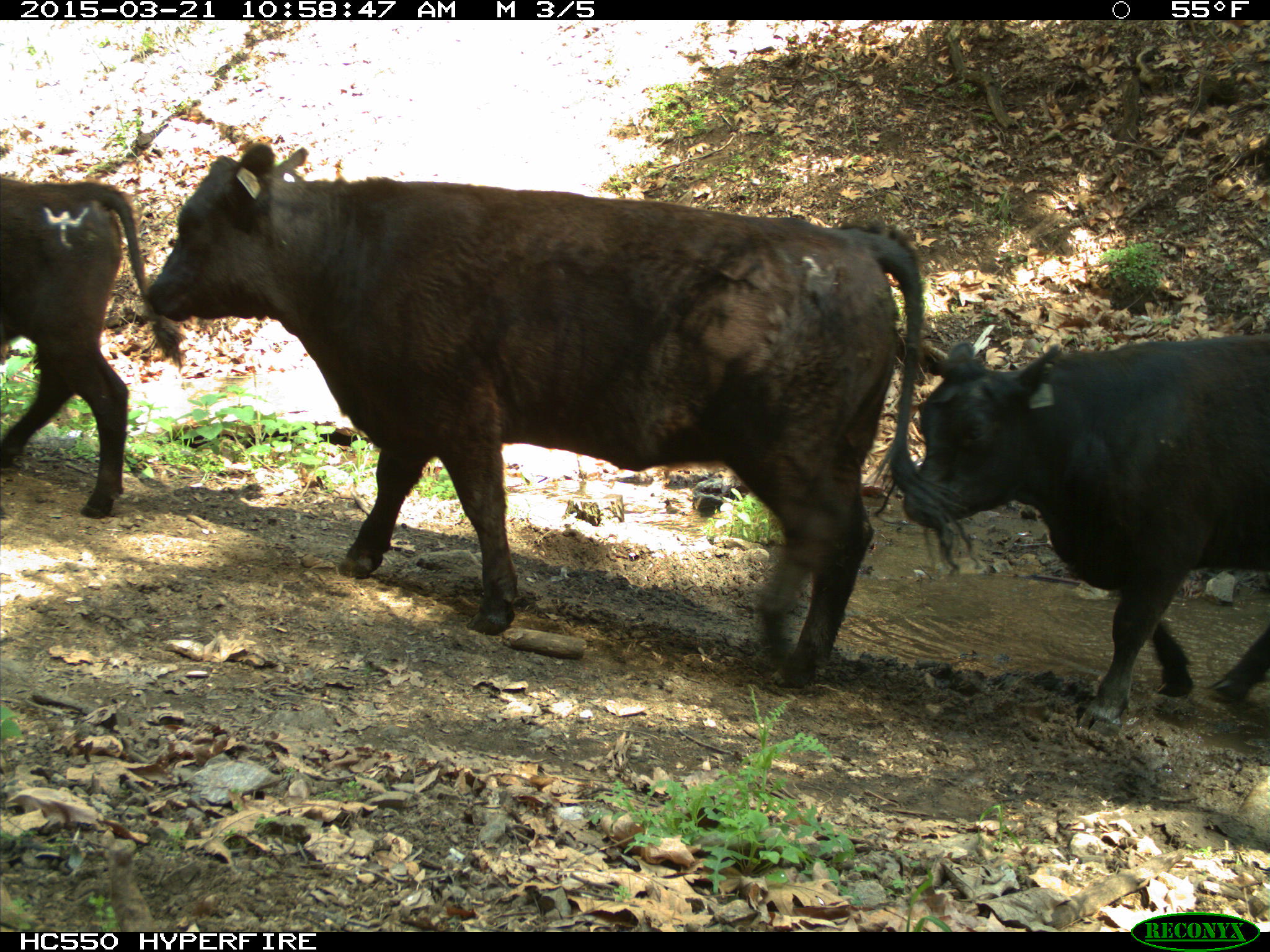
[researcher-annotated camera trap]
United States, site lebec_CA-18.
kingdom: Animalia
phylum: Chordata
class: Mammalia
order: Artiodactyla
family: Bovidae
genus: Bos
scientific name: Bos taurus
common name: domestic cow